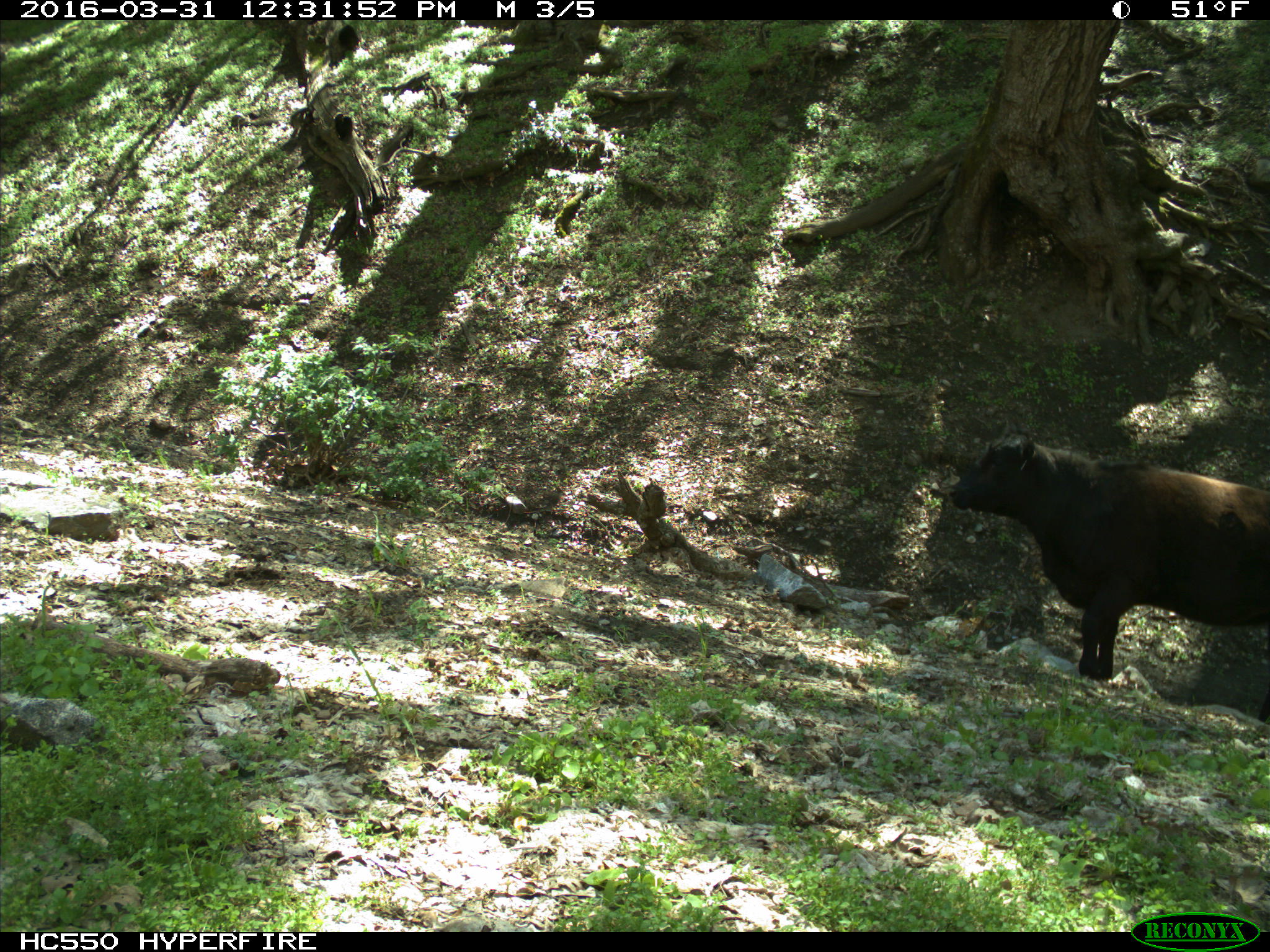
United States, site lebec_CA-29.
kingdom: Animalia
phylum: Chordata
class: Mammalia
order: Artiodactyla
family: Bovidae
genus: Bos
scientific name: Bos taurus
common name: domestic cow